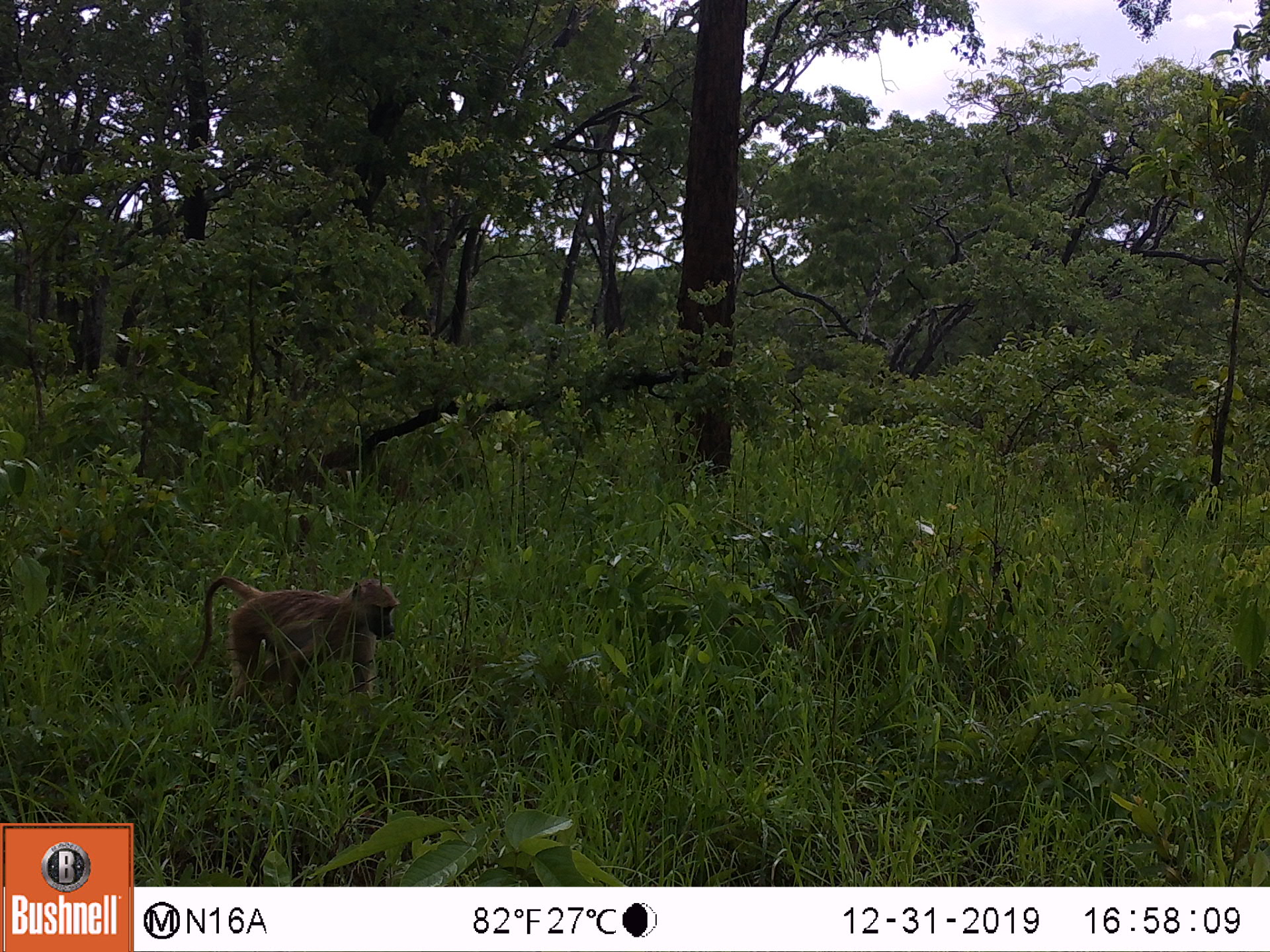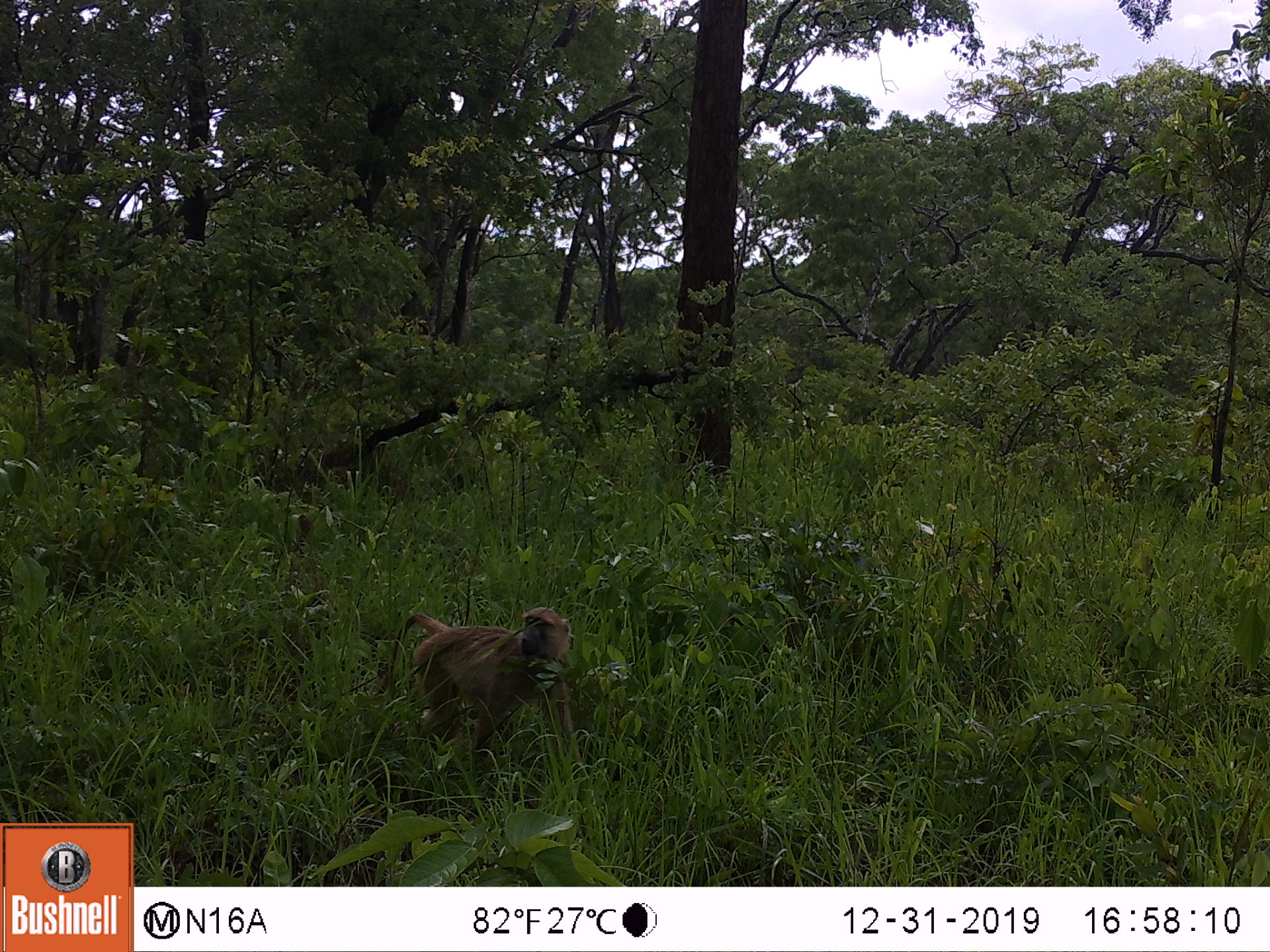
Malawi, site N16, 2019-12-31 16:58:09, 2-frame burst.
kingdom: Animalia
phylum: Chordata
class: Mammalia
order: Primates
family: Cercopithecidae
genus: Papio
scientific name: Papio cynocephalus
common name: yellow baboon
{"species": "yellow baboon (Papio cynocephalus)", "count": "1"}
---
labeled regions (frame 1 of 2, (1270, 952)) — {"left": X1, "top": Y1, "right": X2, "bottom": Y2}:
yellow baboon: {"left": 187, "top": 577, "right": 401, "bottom": 710}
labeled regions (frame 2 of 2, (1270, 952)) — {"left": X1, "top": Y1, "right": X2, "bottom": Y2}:
yellow baboon: {"left": 384, "top": 611, "right": 573, "bottom": 740}